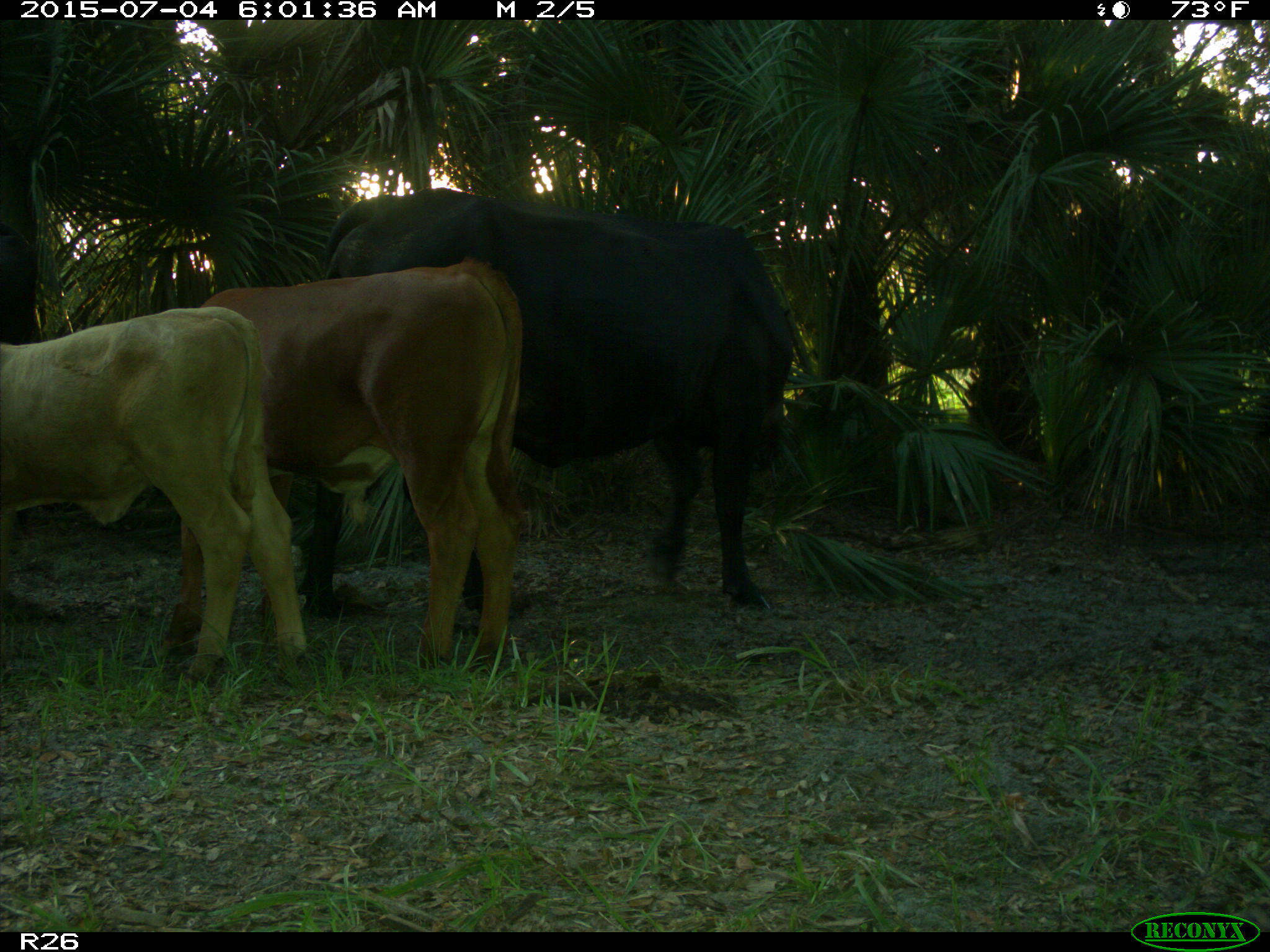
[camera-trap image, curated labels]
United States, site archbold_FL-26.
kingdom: Animalia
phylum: Chordata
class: Mammalia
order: Artiodactyla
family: Bovidae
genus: Bos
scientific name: Bos taurus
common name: domestic cow